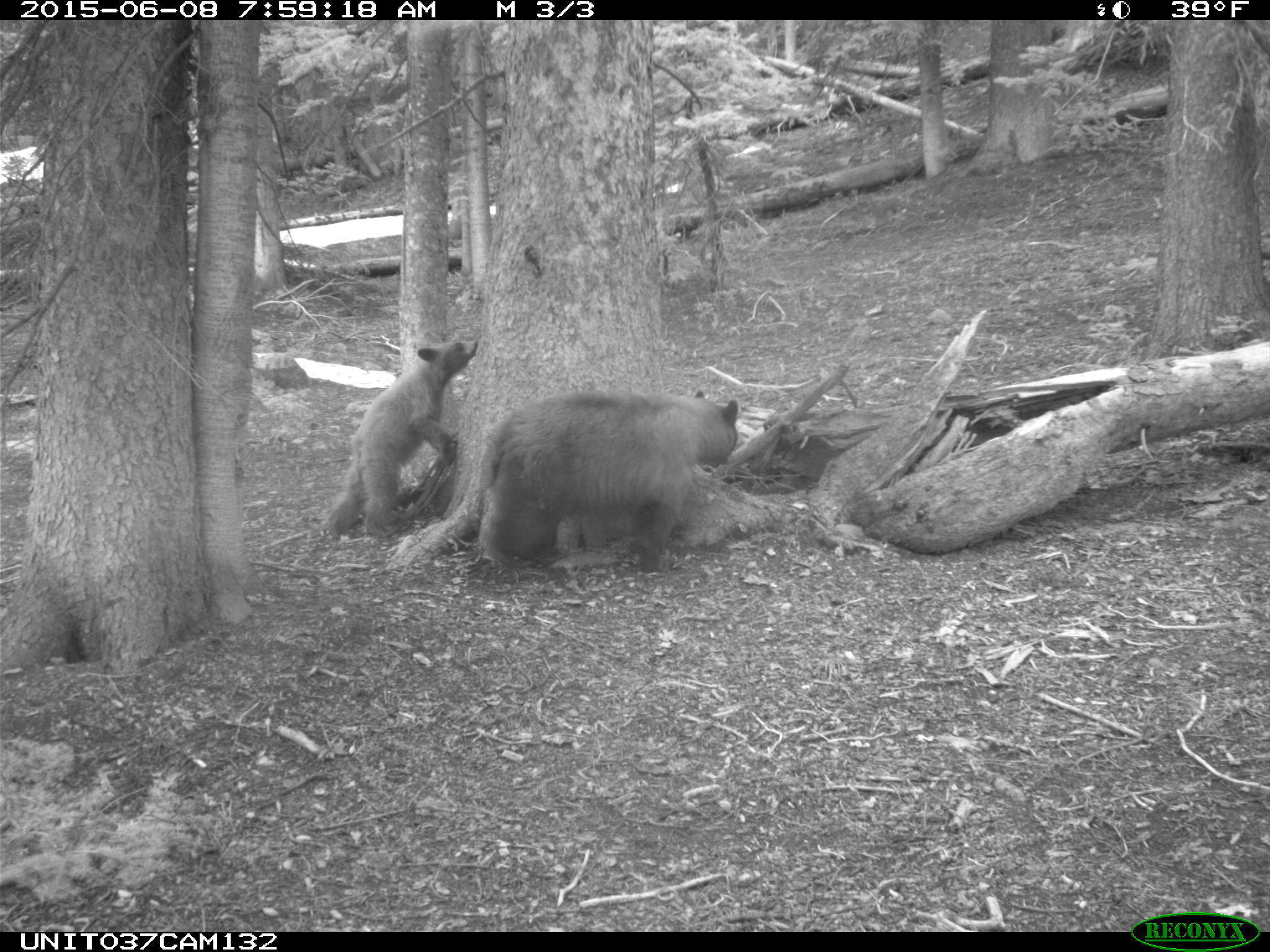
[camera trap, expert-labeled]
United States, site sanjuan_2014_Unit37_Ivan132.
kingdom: Animalia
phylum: Chordata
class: Mammalia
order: Carnivora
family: Ursidae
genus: Ursus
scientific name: Ursus americanus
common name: american black bear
Ursus americanus (american black bear).